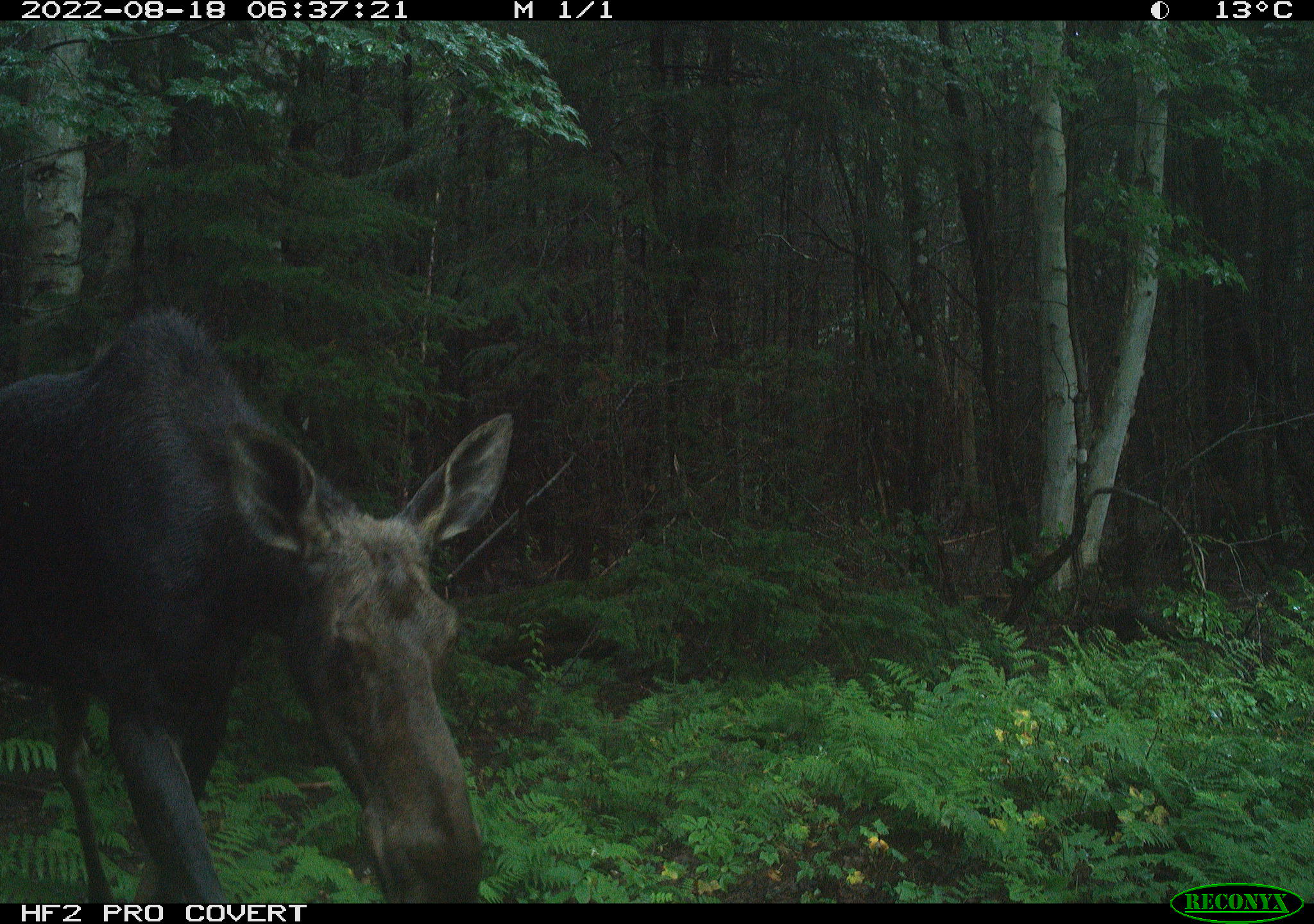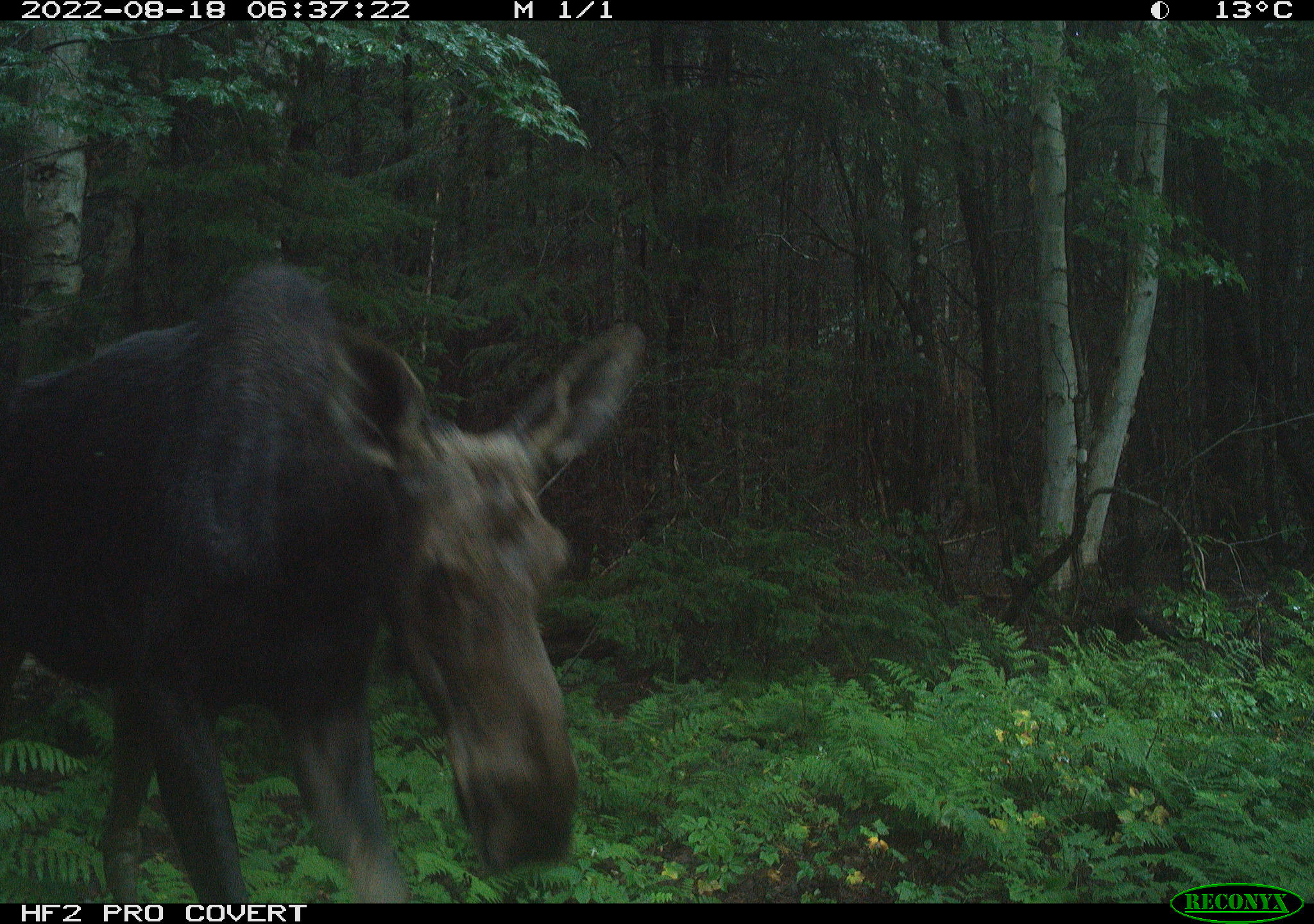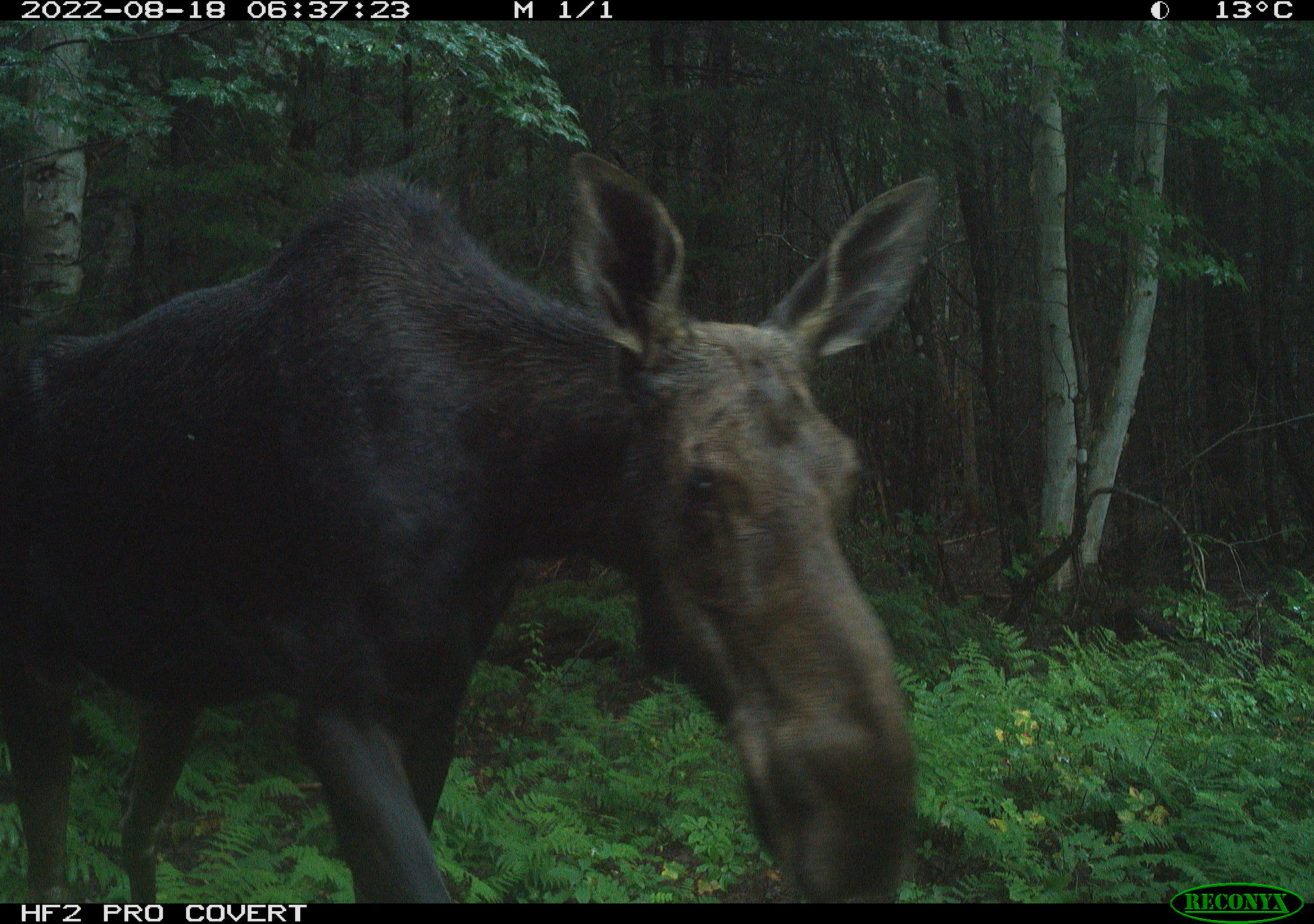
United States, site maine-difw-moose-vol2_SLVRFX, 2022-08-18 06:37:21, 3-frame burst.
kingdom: Animalia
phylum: Chordata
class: Mammalia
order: Artiodactyla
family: Cervidae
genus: Alces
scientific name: Alces alces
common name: moose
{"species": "moose (Alces alces)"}